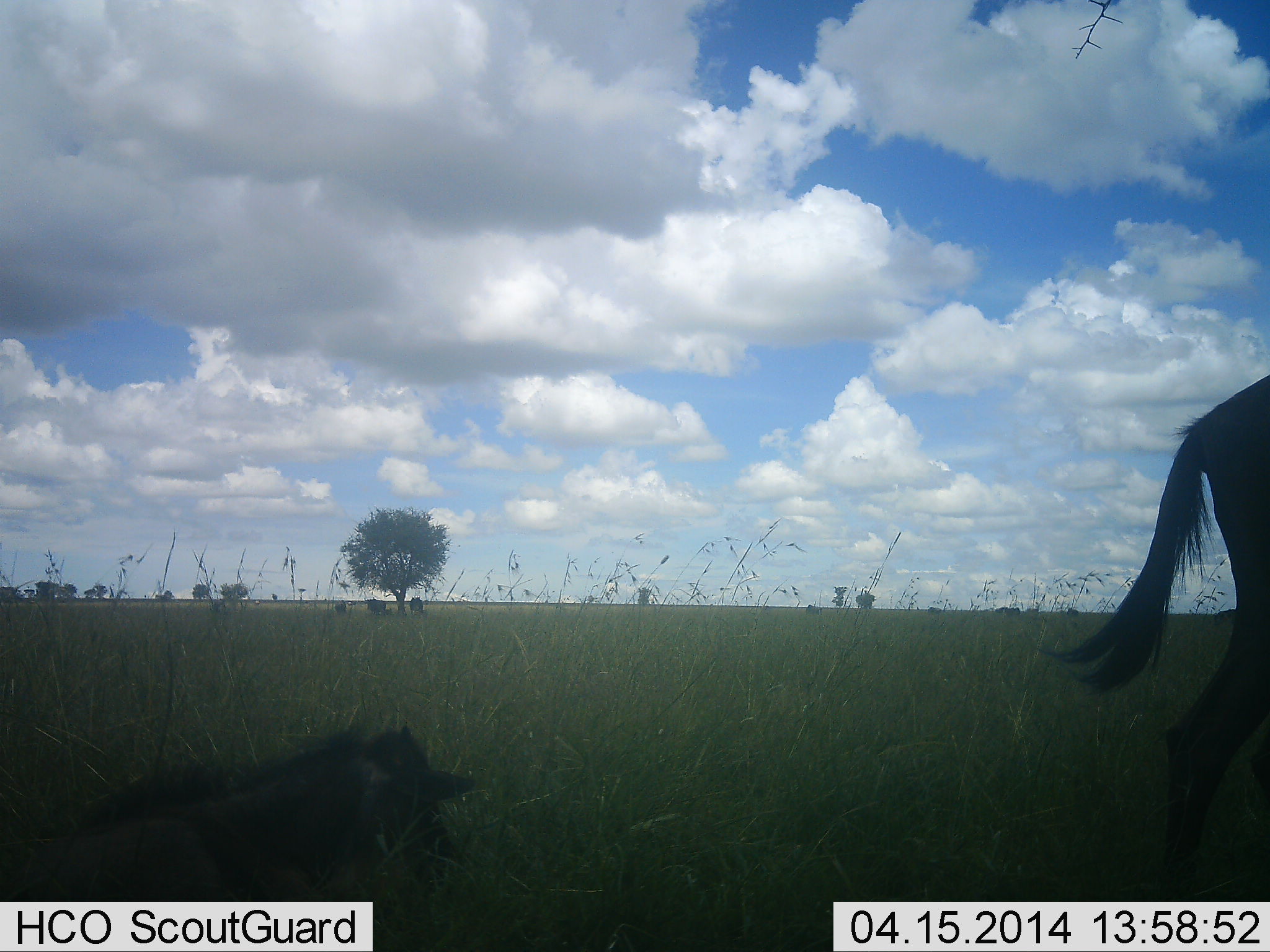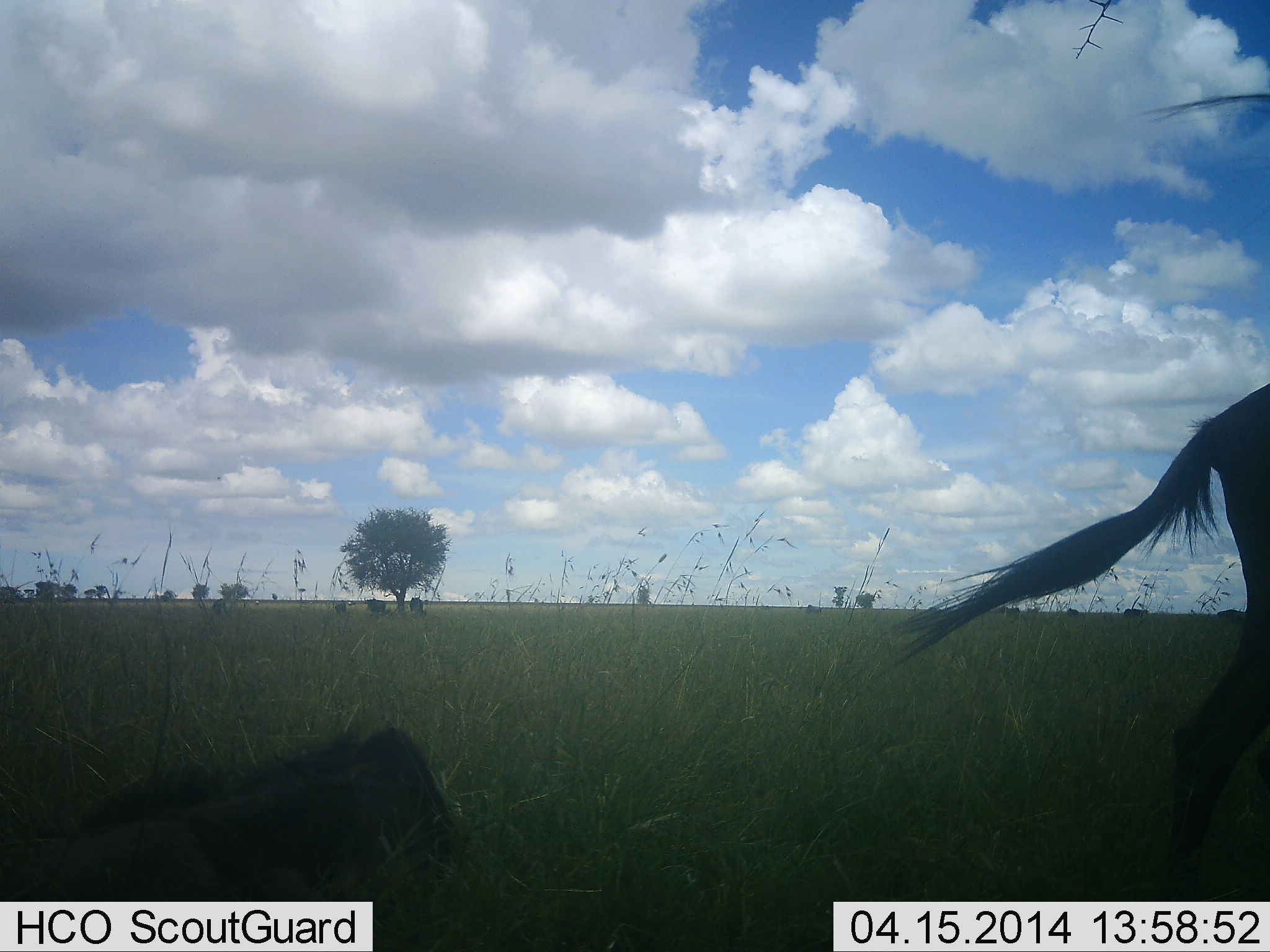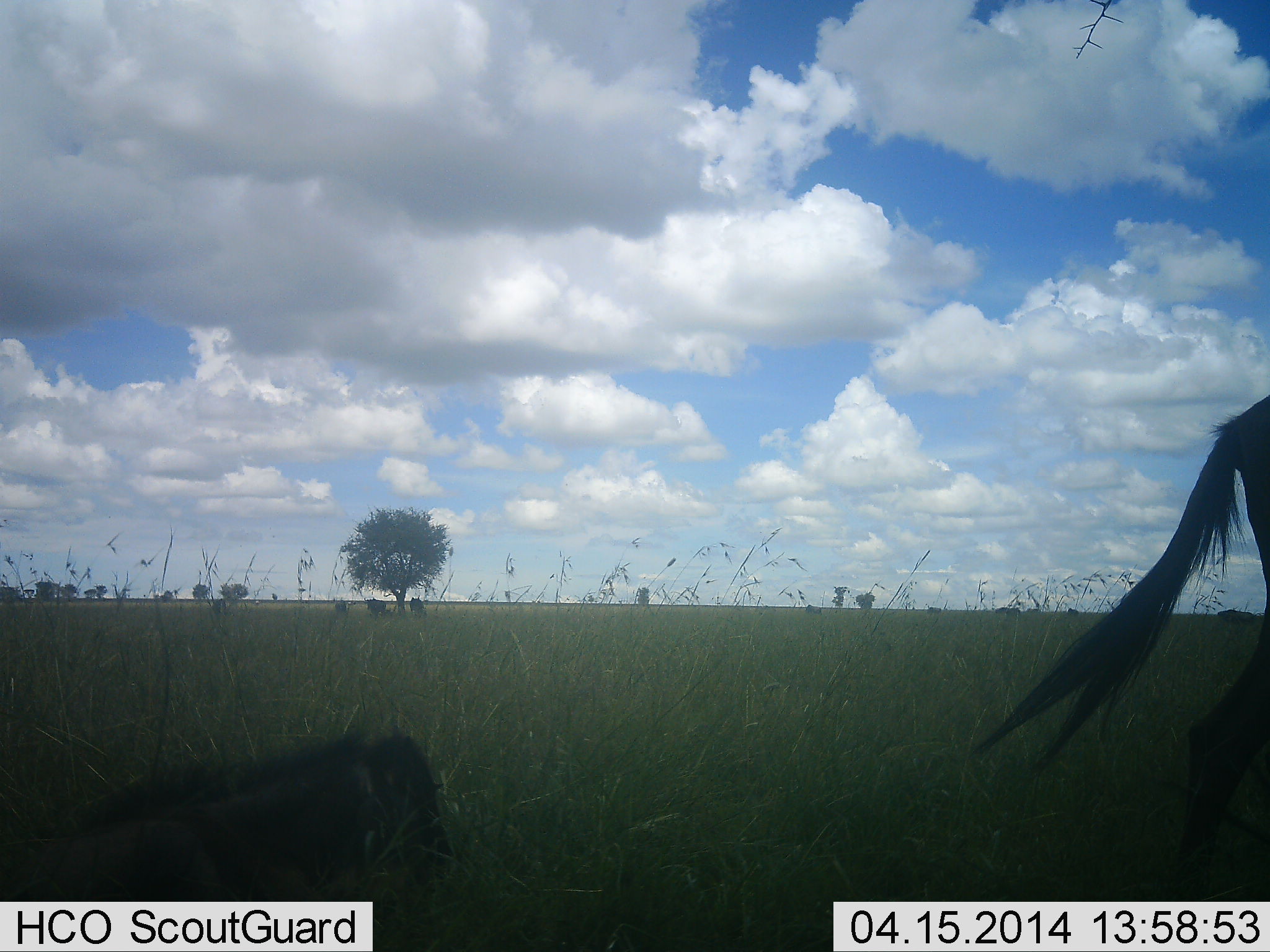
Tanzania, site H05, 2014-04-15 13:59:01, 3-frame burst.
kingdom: Animalia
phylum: Chordata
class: Mammalia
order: Artiodactyla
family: Bovidae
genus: Connochaetes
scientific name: Connochaetes taurinus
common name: blue wildebeest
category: wildebeest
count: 2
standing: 64%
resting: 73%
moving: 27%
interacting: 0%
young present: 45%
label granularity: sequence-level